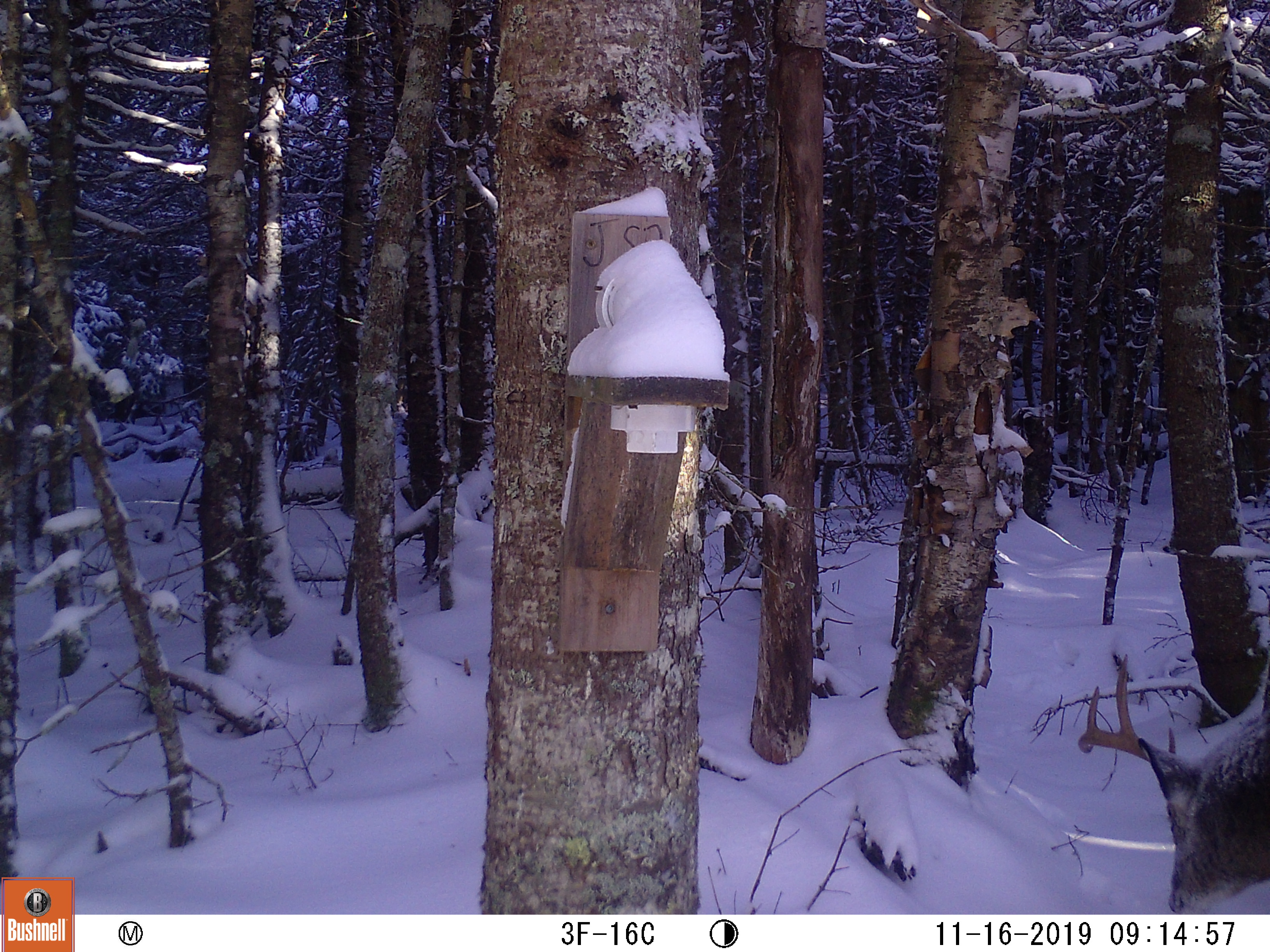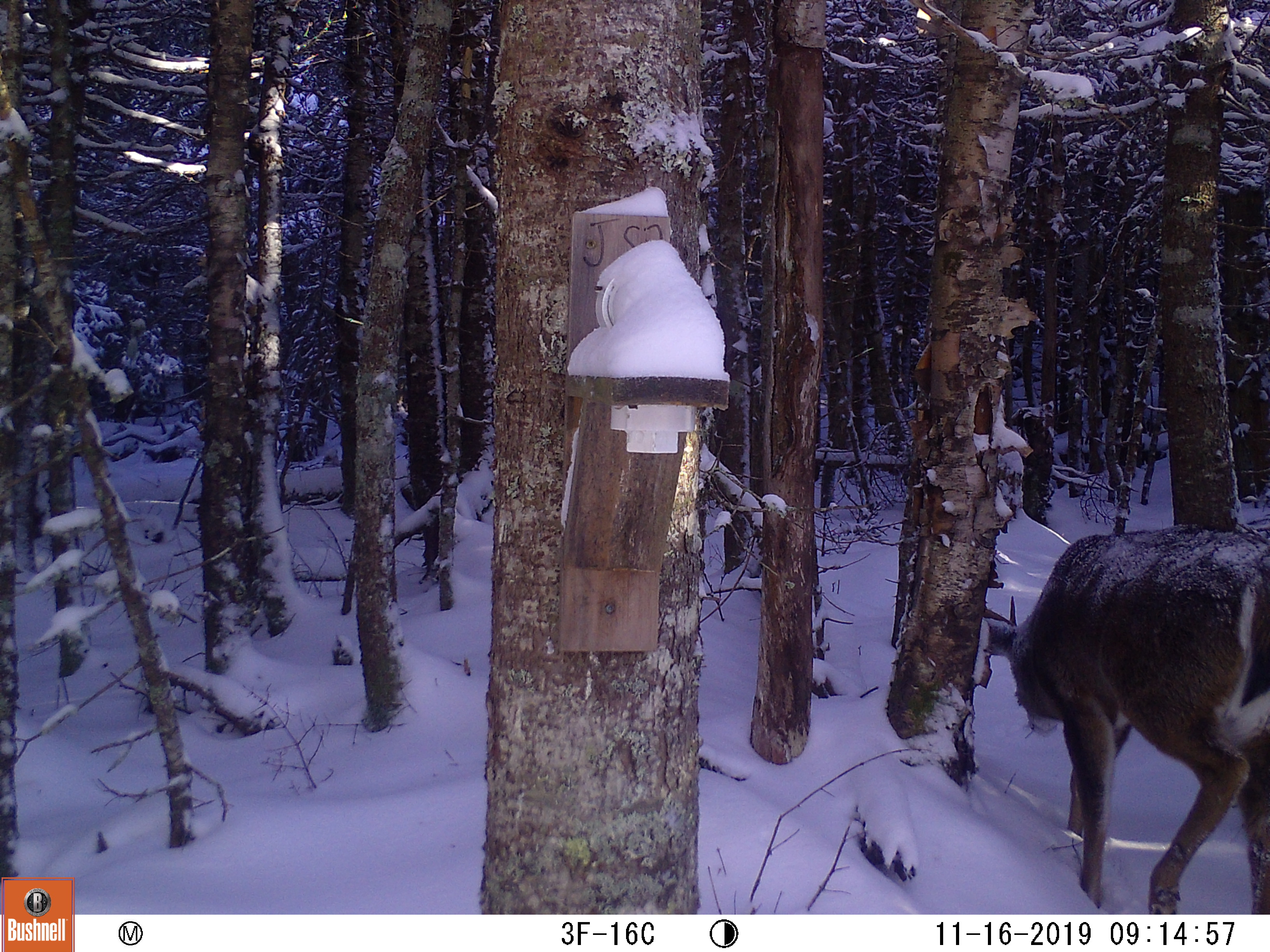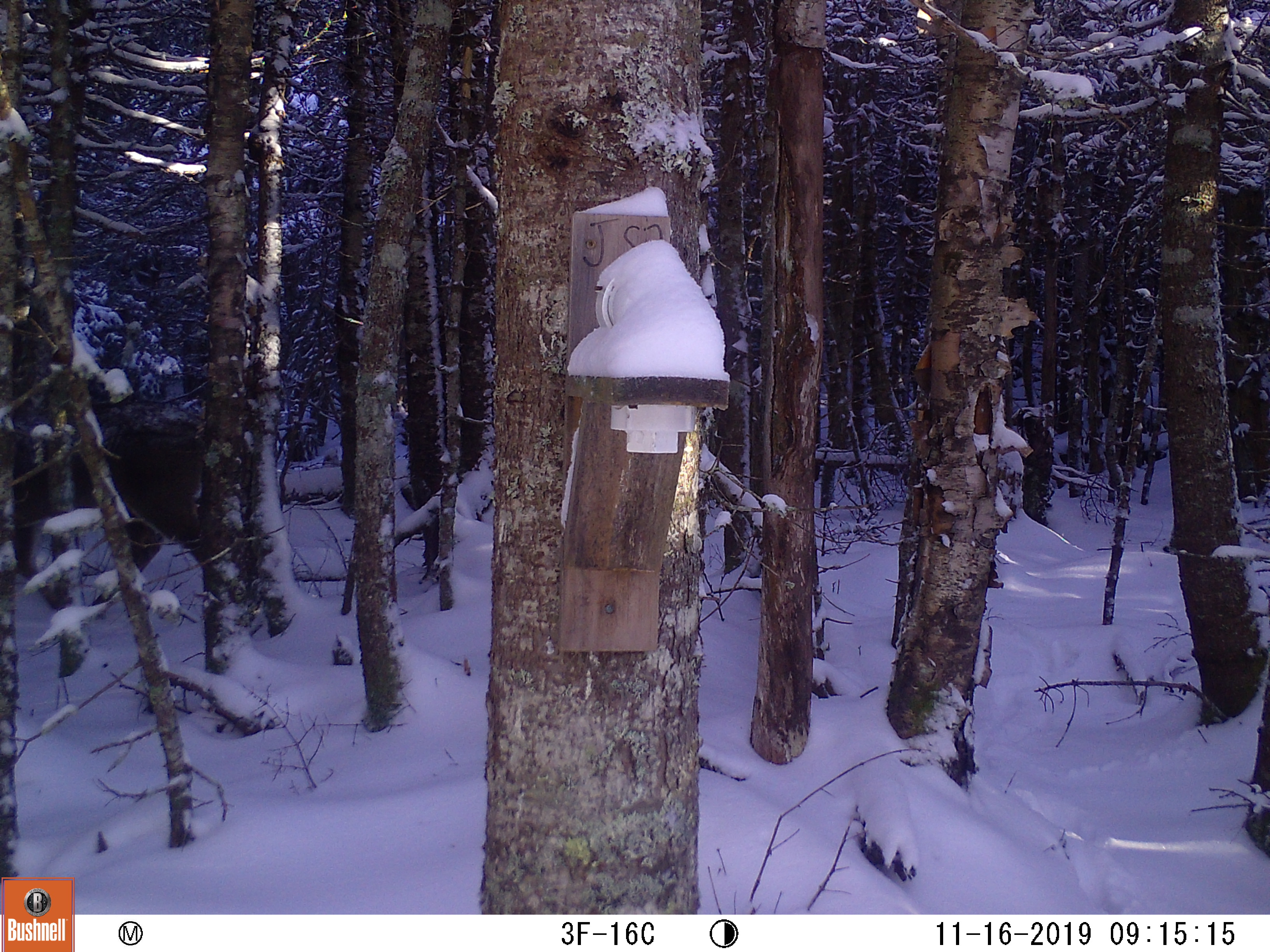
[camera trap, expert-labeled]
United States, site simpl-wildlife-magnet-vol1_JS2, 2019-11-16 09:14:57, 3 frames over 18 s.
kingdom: Animalia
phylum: Chordata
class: Mammalia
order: Artiodactyla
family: Cervidae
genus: Odocoileus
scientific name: Odocoileus virginianus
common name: white-tailed deer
White-tailed deer (Odocoileus virginianus).